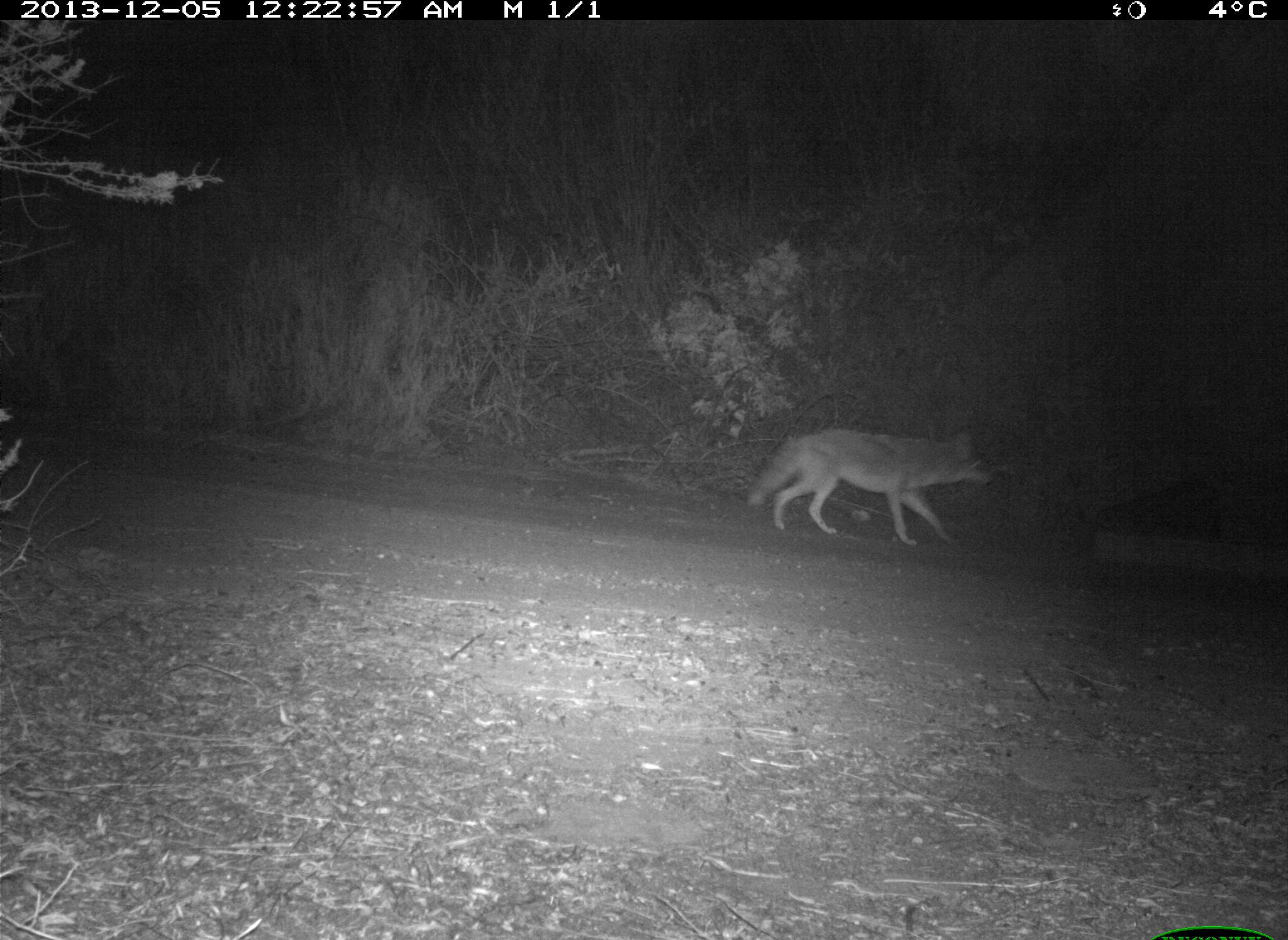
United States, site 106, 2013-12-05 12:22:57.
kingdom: Animalia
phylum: Chordata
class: Mammalia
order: Carnivora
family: Canidae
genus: Canis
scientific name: Canis latrans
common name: coyote